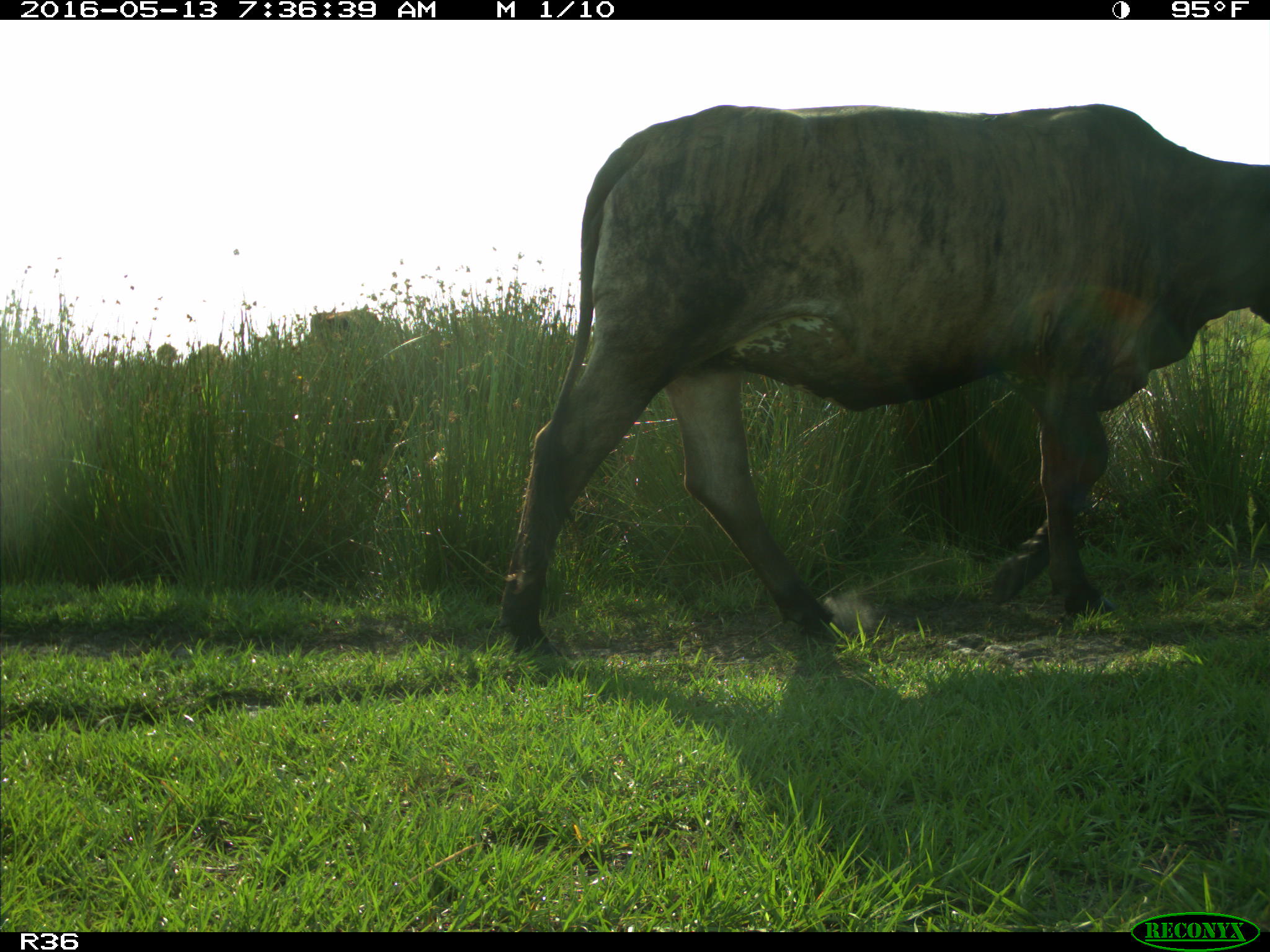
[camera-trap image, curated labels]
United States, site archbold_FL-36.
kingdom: Animalia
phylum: Chordata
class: Mammalia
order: Artiodactyla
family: Bovidae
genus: Bos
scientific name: Bos taurus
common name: domestic cow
Bos taurus (domestic cow).